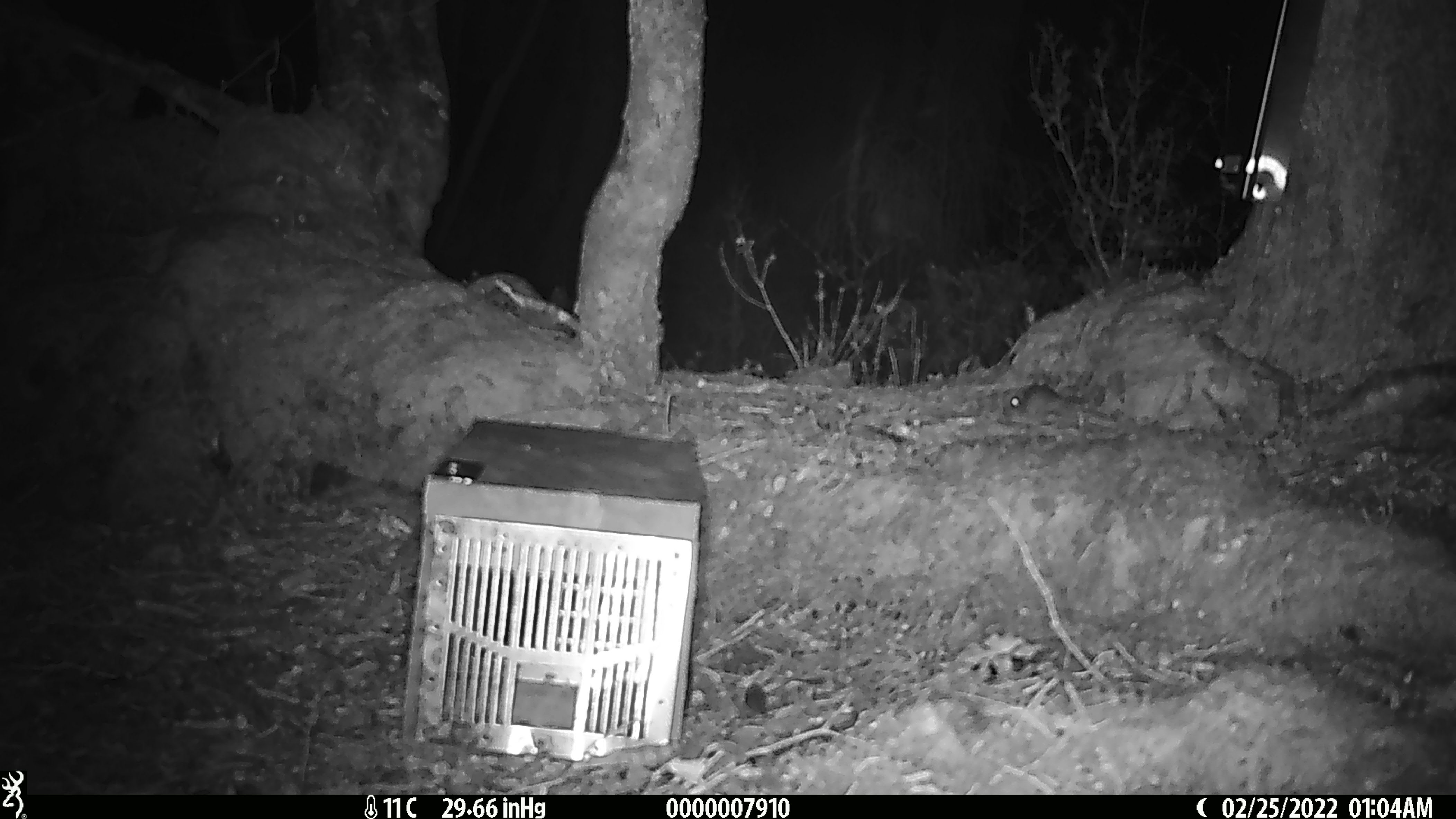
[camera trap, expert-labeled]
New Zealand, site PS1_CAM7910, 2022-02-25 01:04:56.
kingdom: Animalia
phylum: Chordata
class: Mammalia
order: Rodentia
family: Muridae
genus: Mus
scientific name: Mus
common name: mouse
Mouse (Mus).